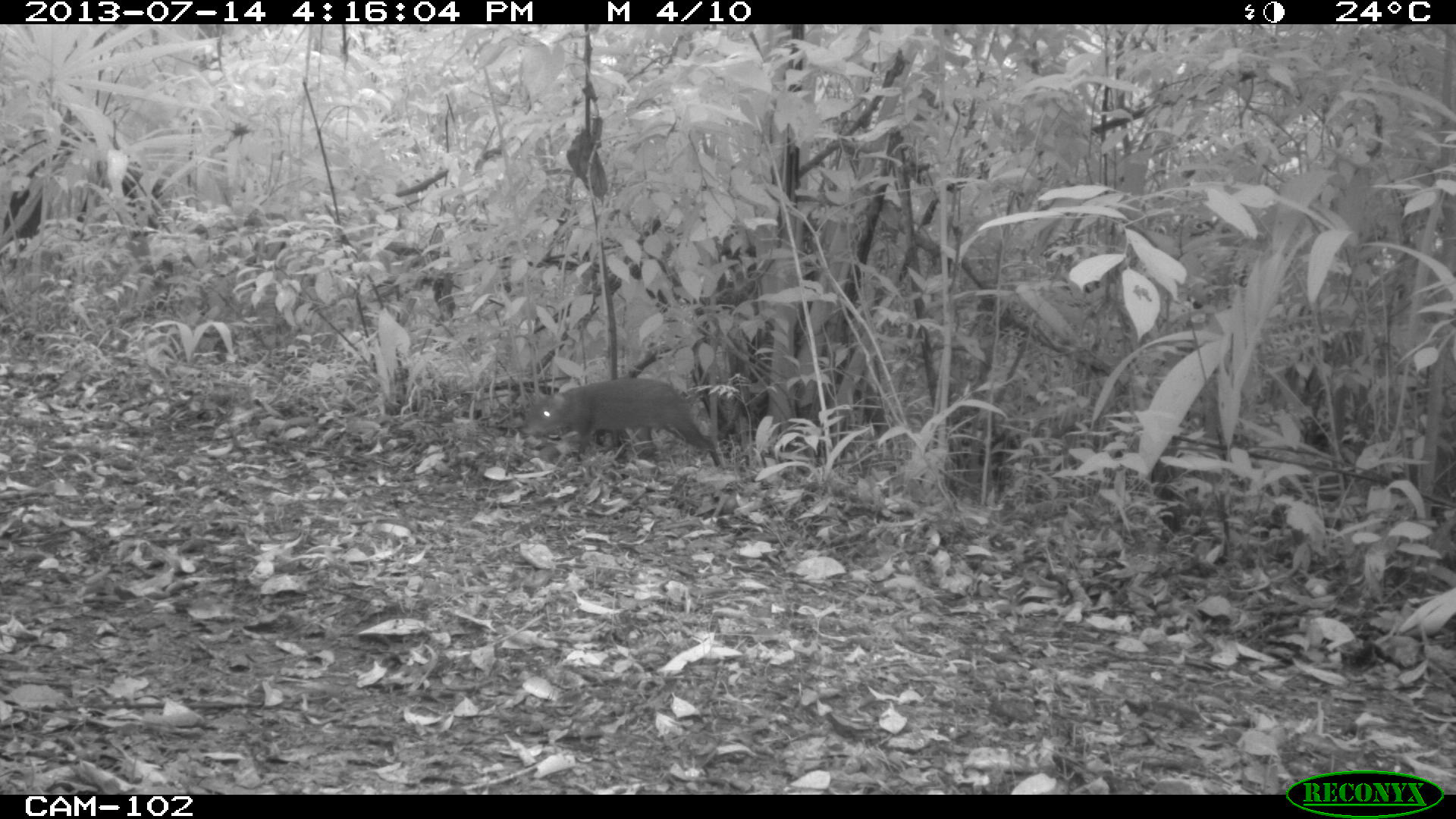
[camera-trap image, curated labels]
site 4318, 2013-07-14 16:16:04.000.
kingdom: Animalia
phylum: Chordata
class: Mammalia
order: Rodentia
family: Dasyproctidae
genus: Dasyprocta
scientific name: Dasyprocta punctata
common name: central american agouti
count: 1